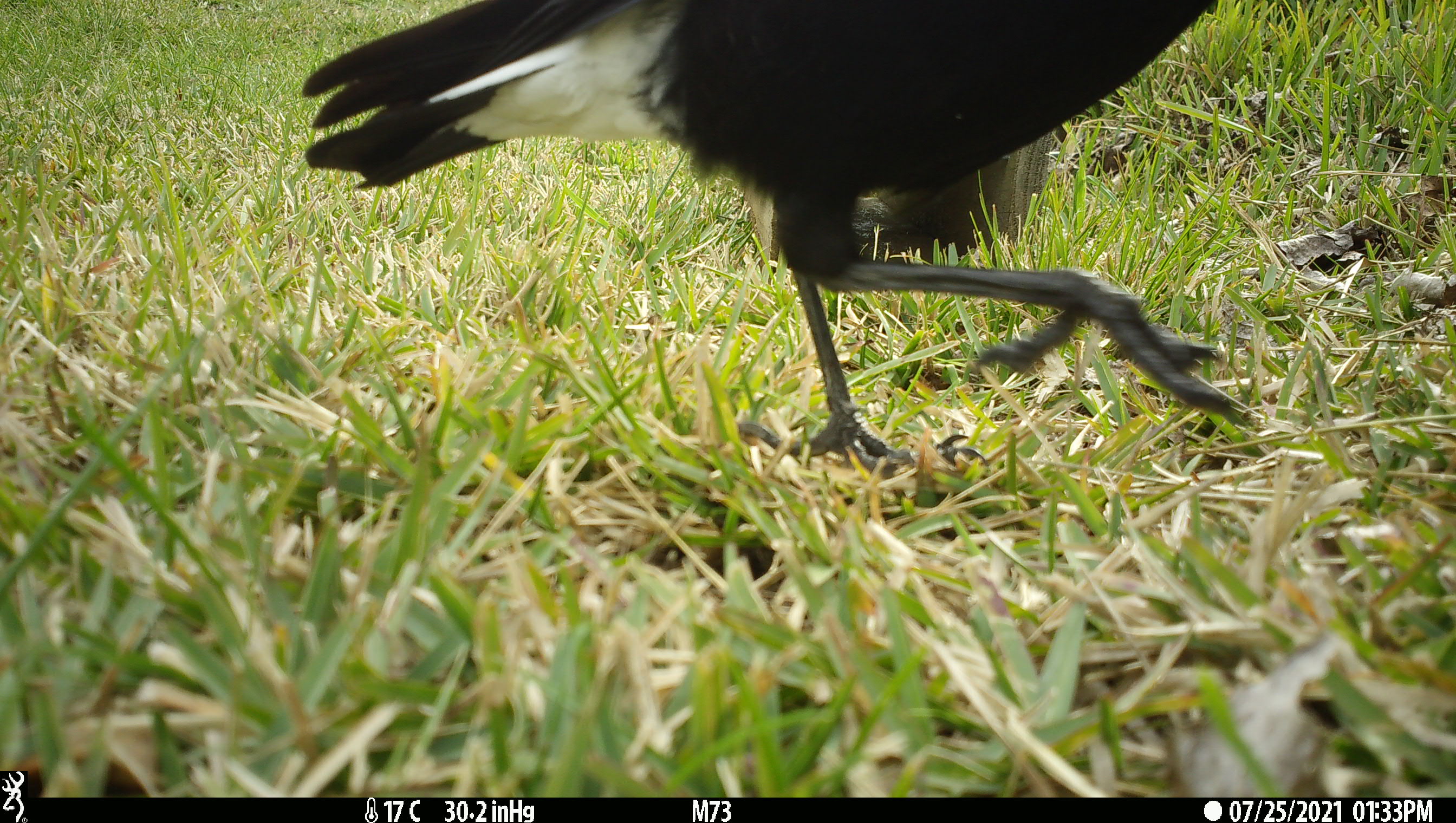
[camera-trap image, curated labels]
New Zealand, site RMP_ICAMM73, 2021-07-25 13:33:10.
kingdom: Animalia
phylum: Chordata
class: Aves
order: Passeriformes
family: Artamidae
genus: Gymnorhina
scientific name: Gymnorhina tibicen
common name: australian magpie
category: magpie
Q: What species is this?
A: Magpie (australian magpie) (Gymnorhina tibicen).